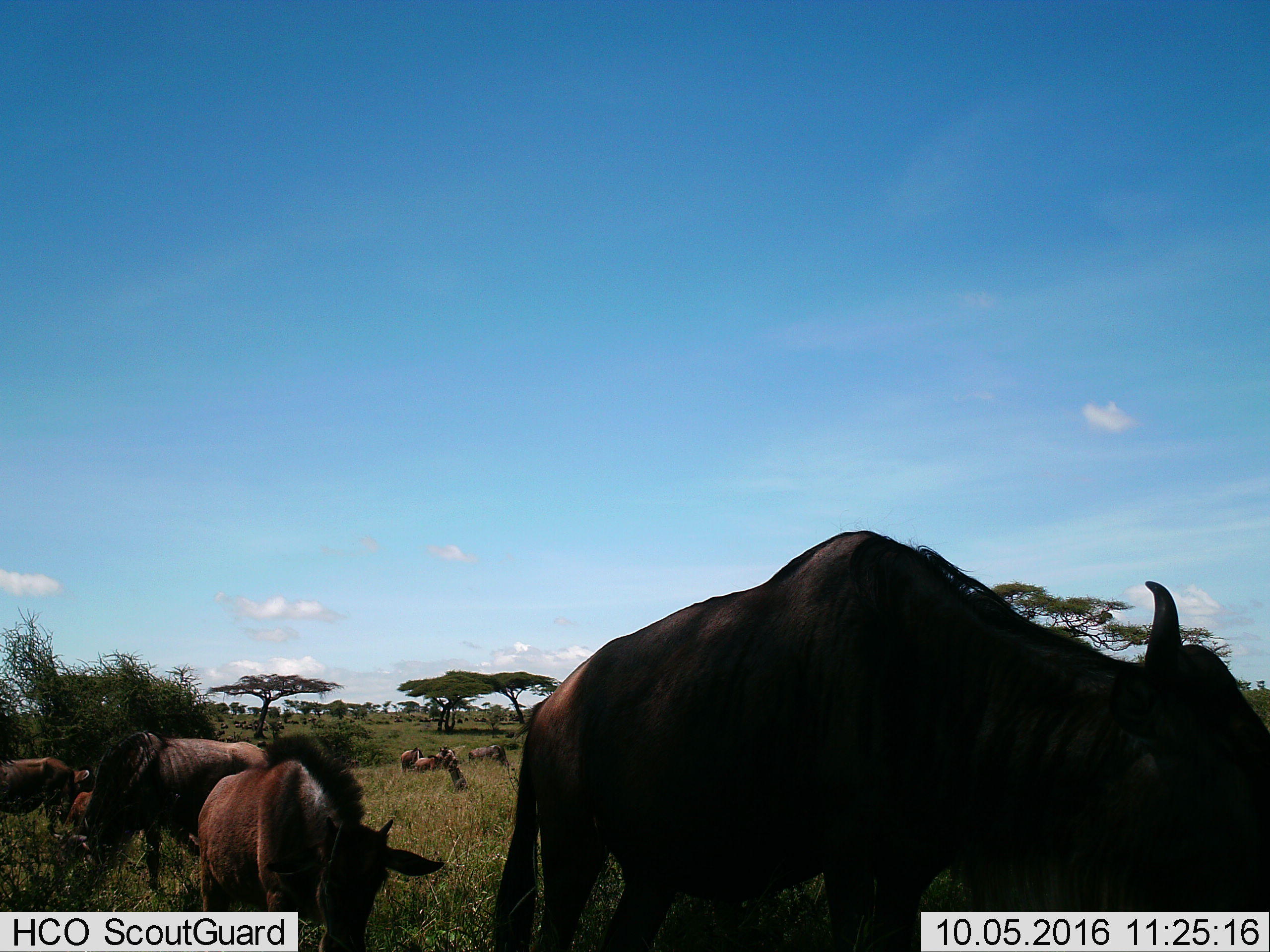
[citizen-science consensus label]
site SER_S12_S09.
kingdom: Animalia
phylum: Chordata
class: Mammalia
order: Artiodactyla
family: Bovidae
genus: Connochaetes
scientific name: Connochaetes taurinus taurinus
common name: blue wildebeest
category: wildebeestblue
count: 11-50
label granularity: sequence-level